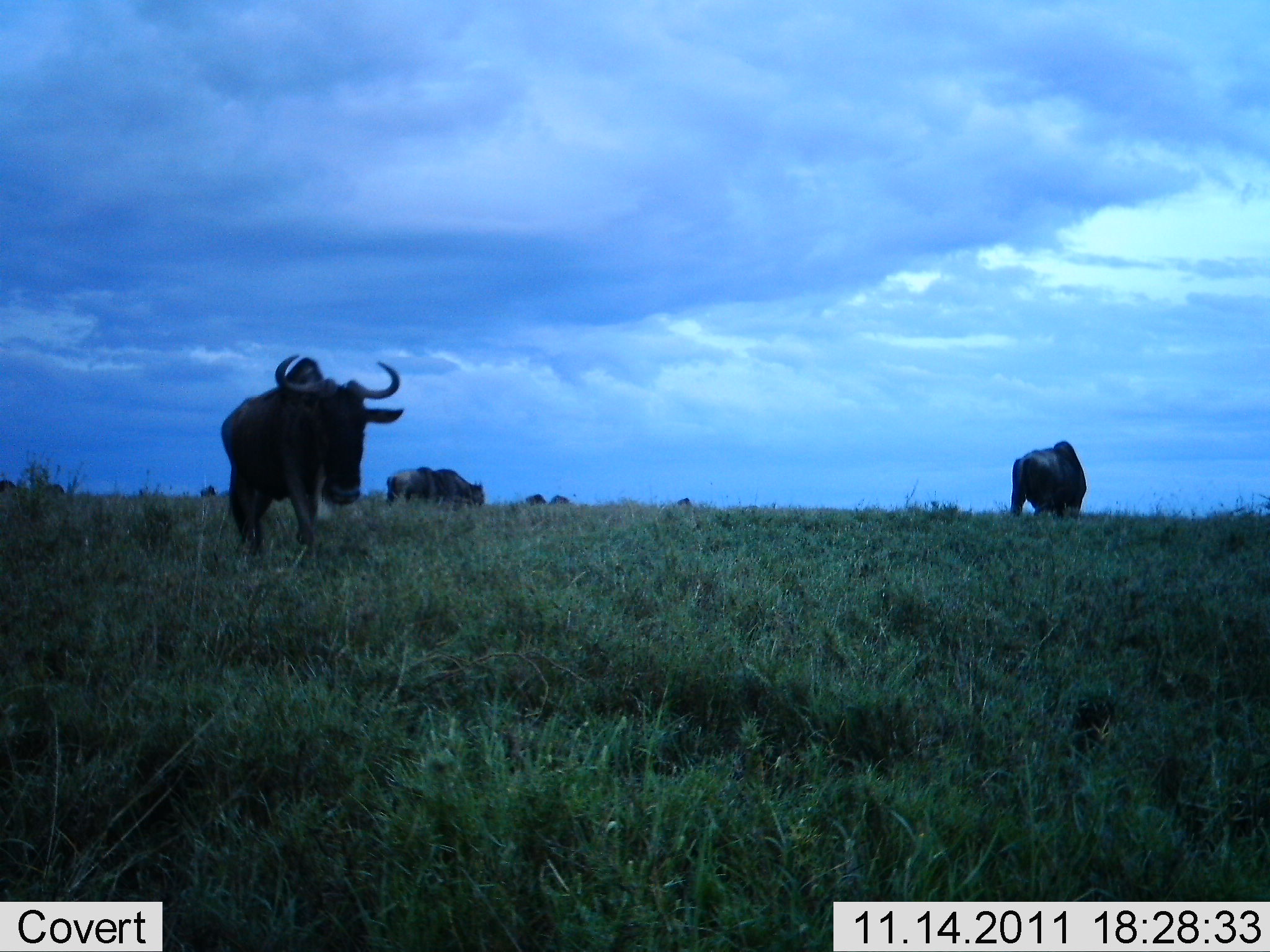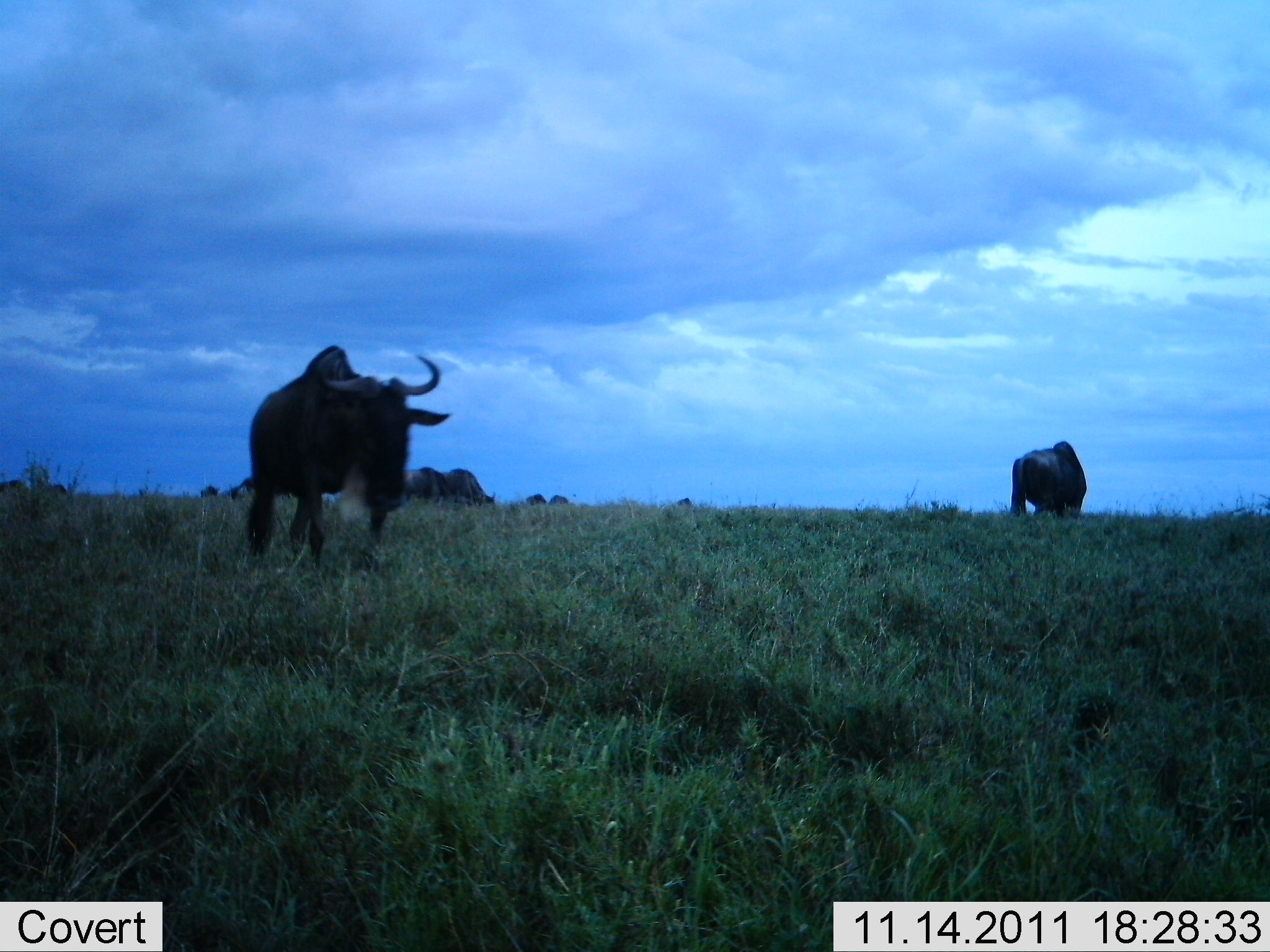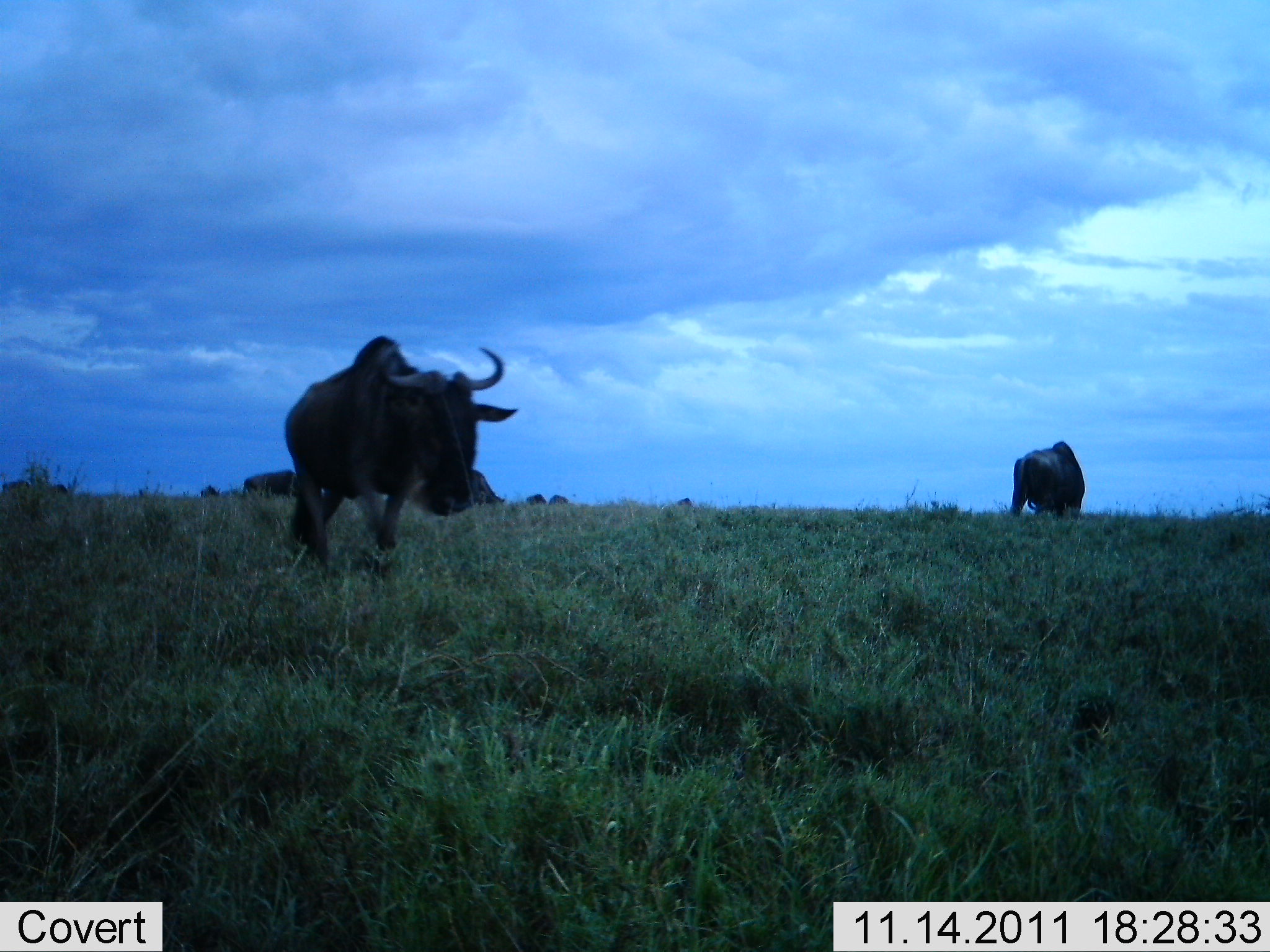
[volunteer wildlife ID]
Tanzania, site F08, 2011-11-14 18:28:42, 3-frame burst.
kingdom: Animalia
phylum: Chordata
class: Mammalia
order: Artiodactyla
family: Bovidae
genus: Connochaetes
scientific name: Connochaetes taurinus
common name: blue wildebeest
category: wildebeest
Wildebeest (blue wildebeest) (Connochaetes taurinus), count 6. Behavior (volunteer vote fractions): standing 53%, resting 0%, moving 87%, interacting 7%. Young present (vote fraction): 0%. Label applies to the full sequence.